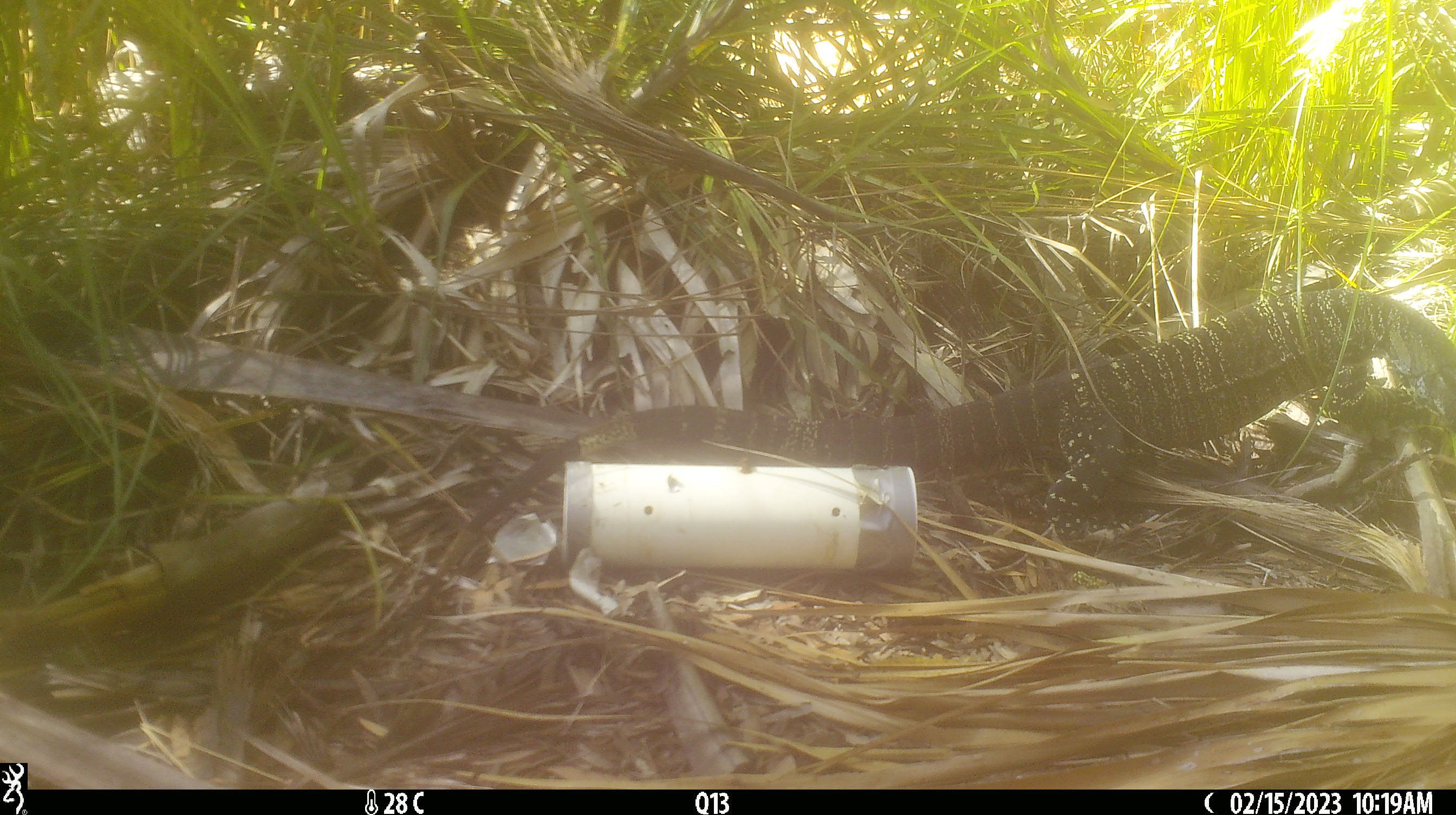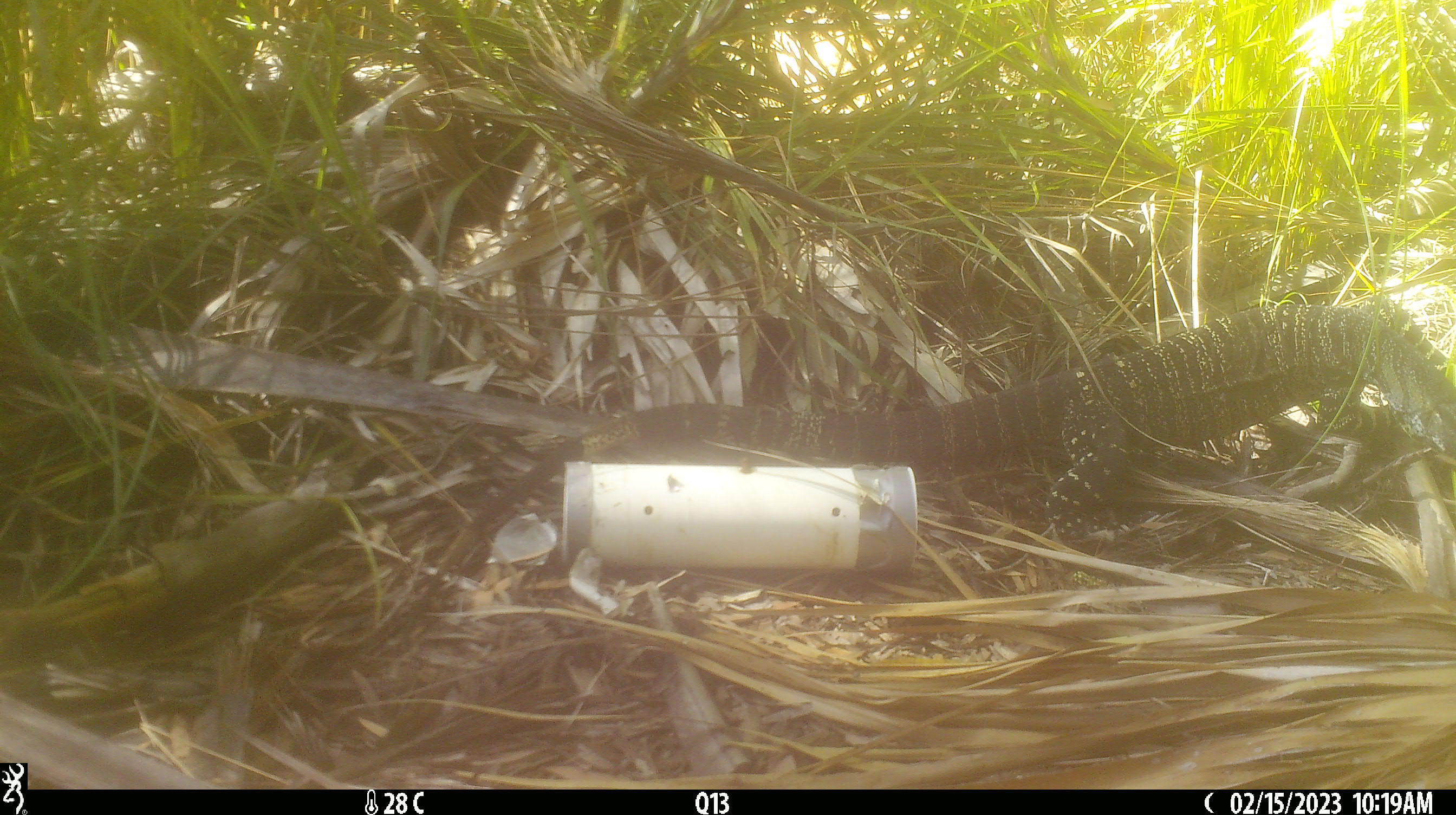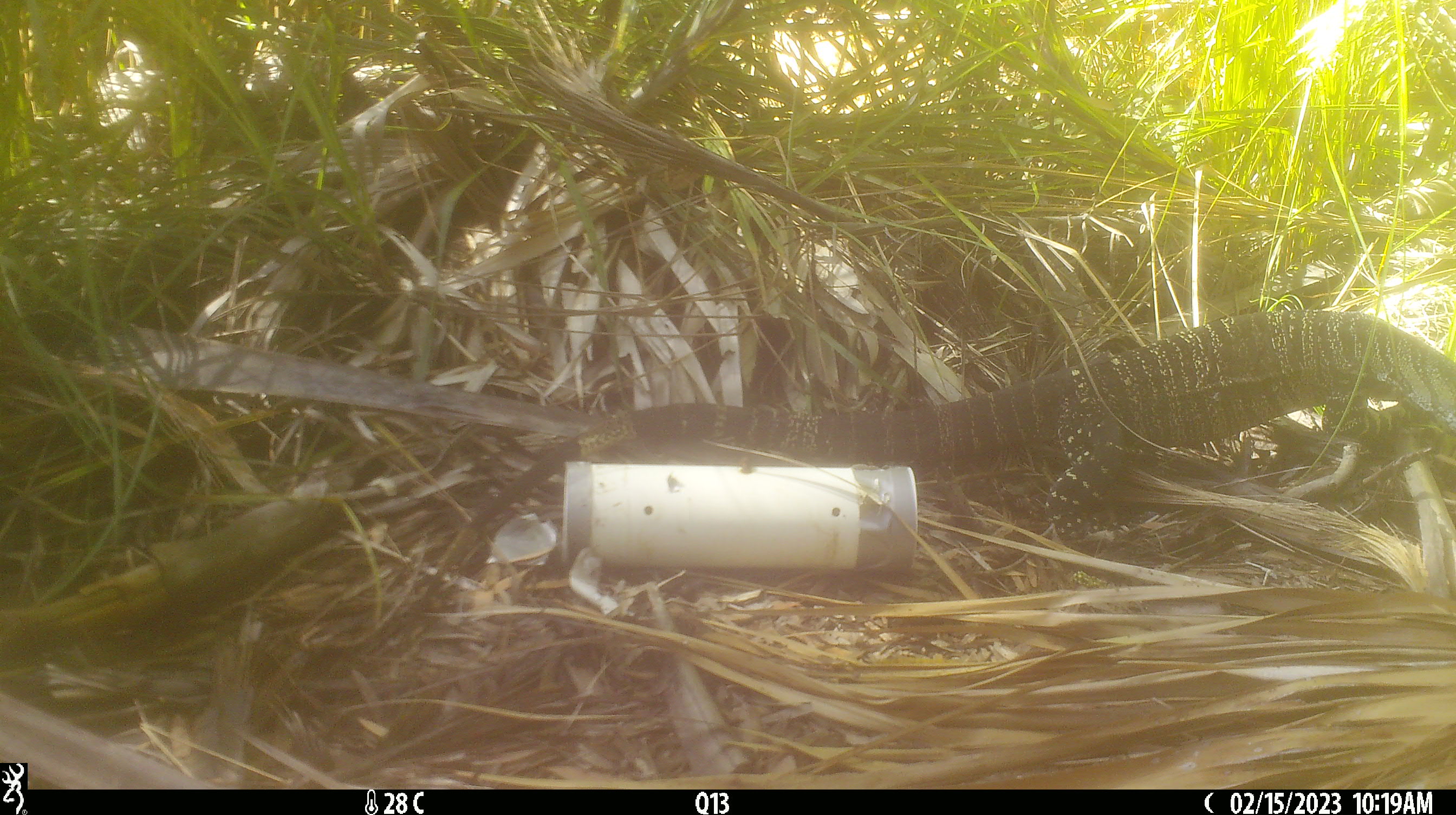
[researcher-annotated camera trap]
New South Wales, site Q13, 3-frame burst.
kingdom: Animalia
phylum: Chordata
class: Reptilia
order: Squamata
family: Varanidae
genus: Varanus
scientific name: Varanus varius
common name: lace monitor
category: goanna